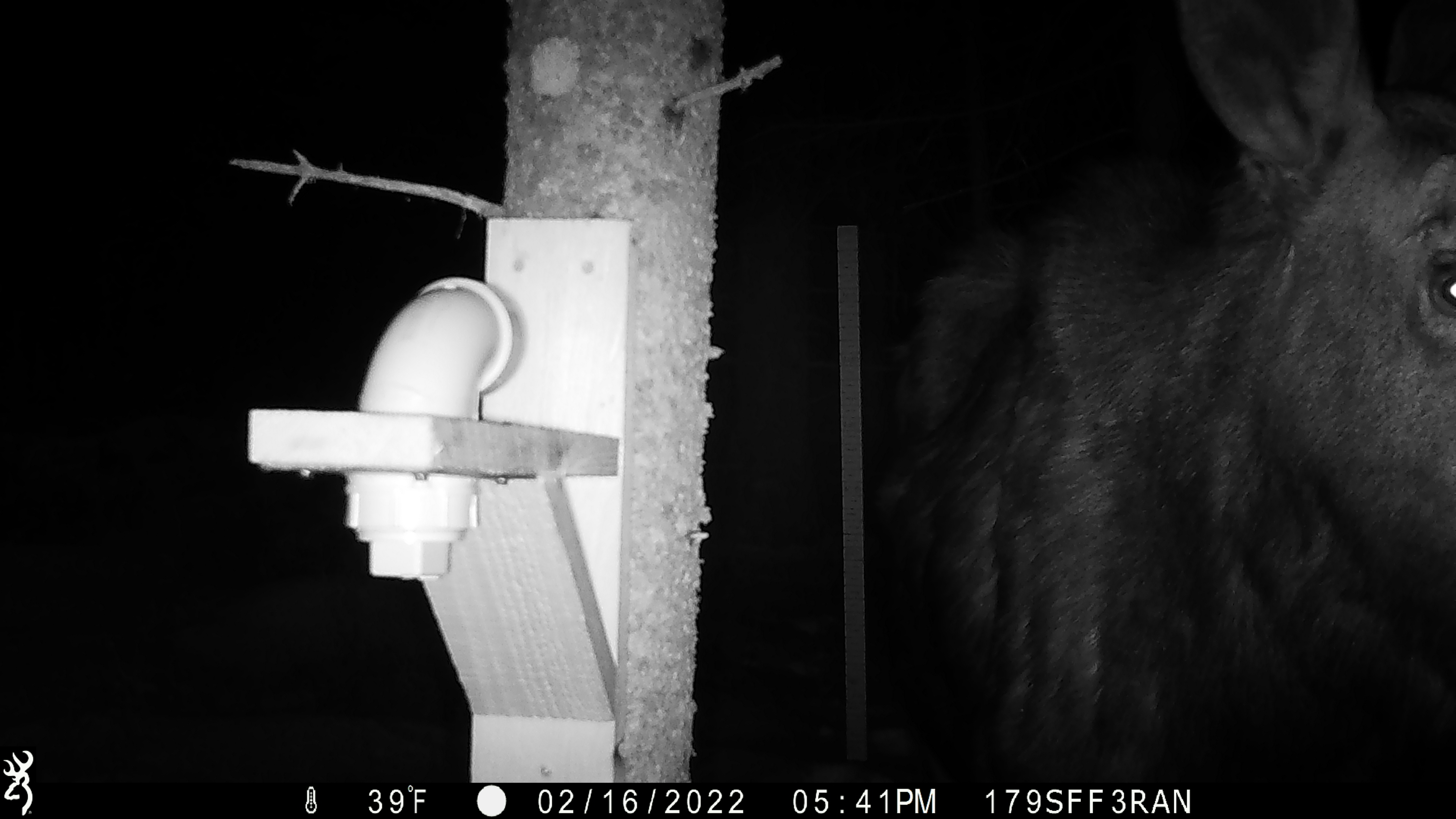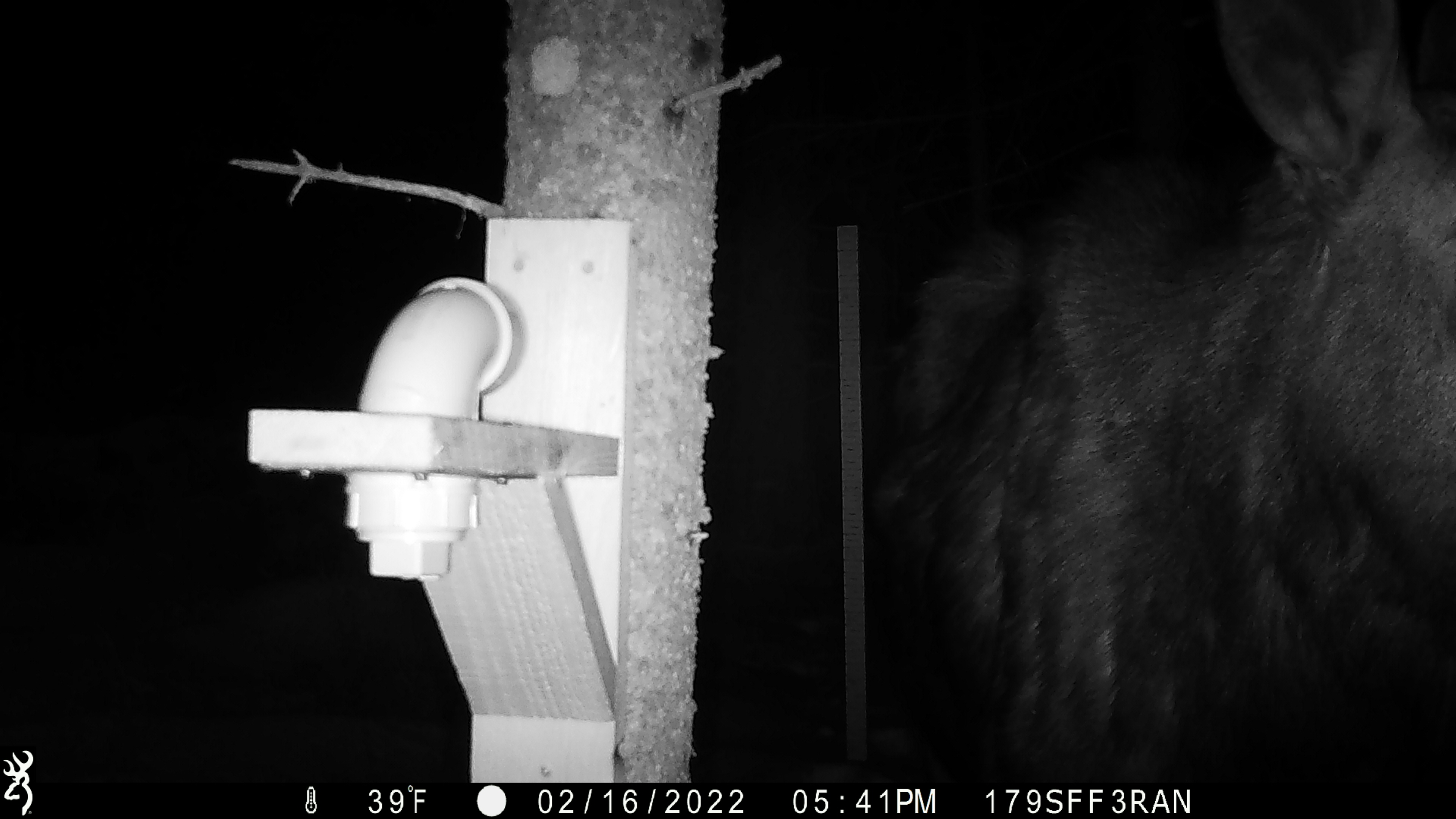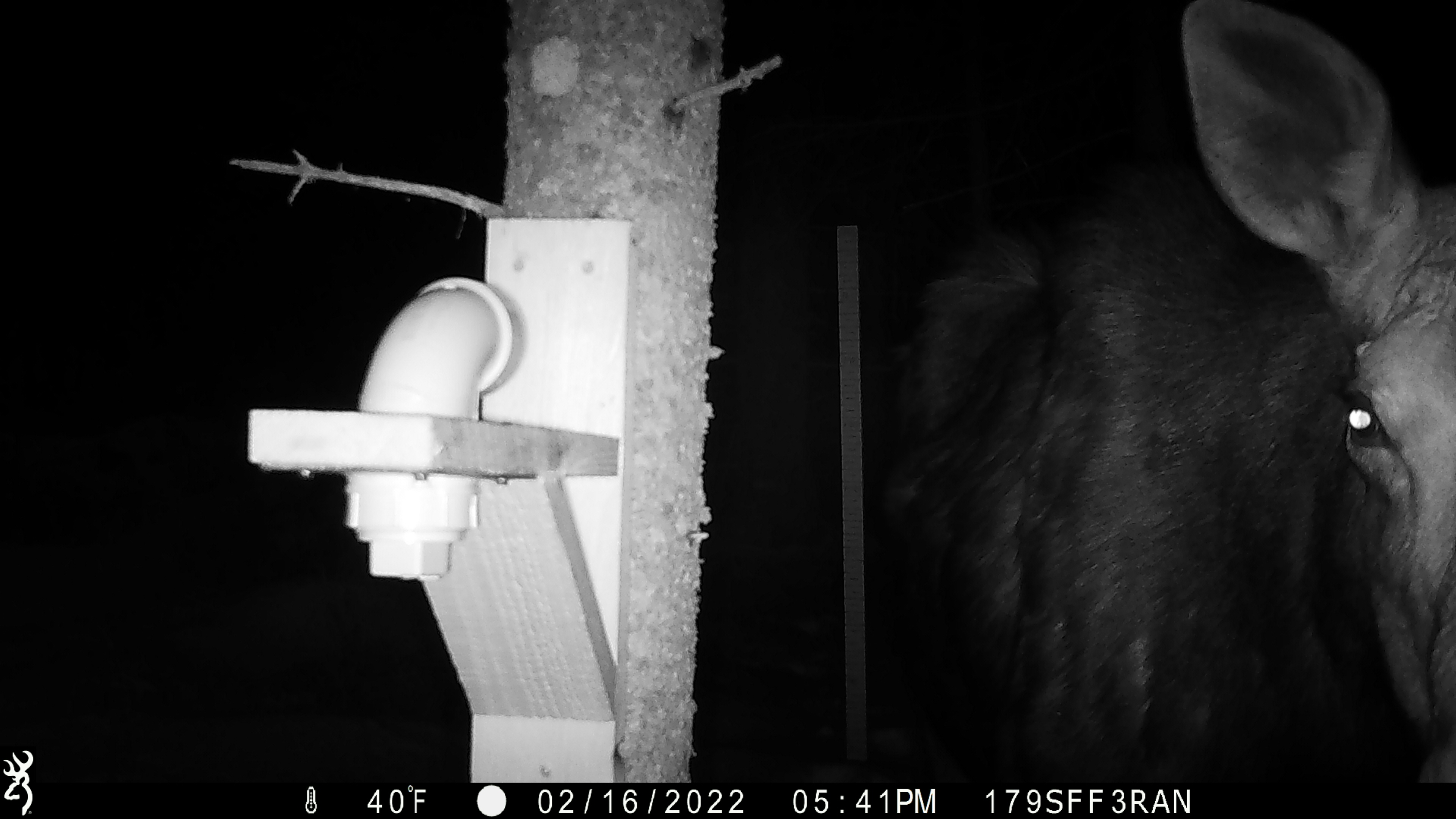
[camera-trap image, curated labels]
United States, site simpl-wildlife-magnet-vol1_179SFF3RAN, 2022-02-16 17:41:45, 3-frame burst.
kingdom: Animalia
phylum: Chordata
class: Mammalia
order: Artiodactyla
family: Cervidae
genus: Alces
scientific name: Alces alces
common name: moose